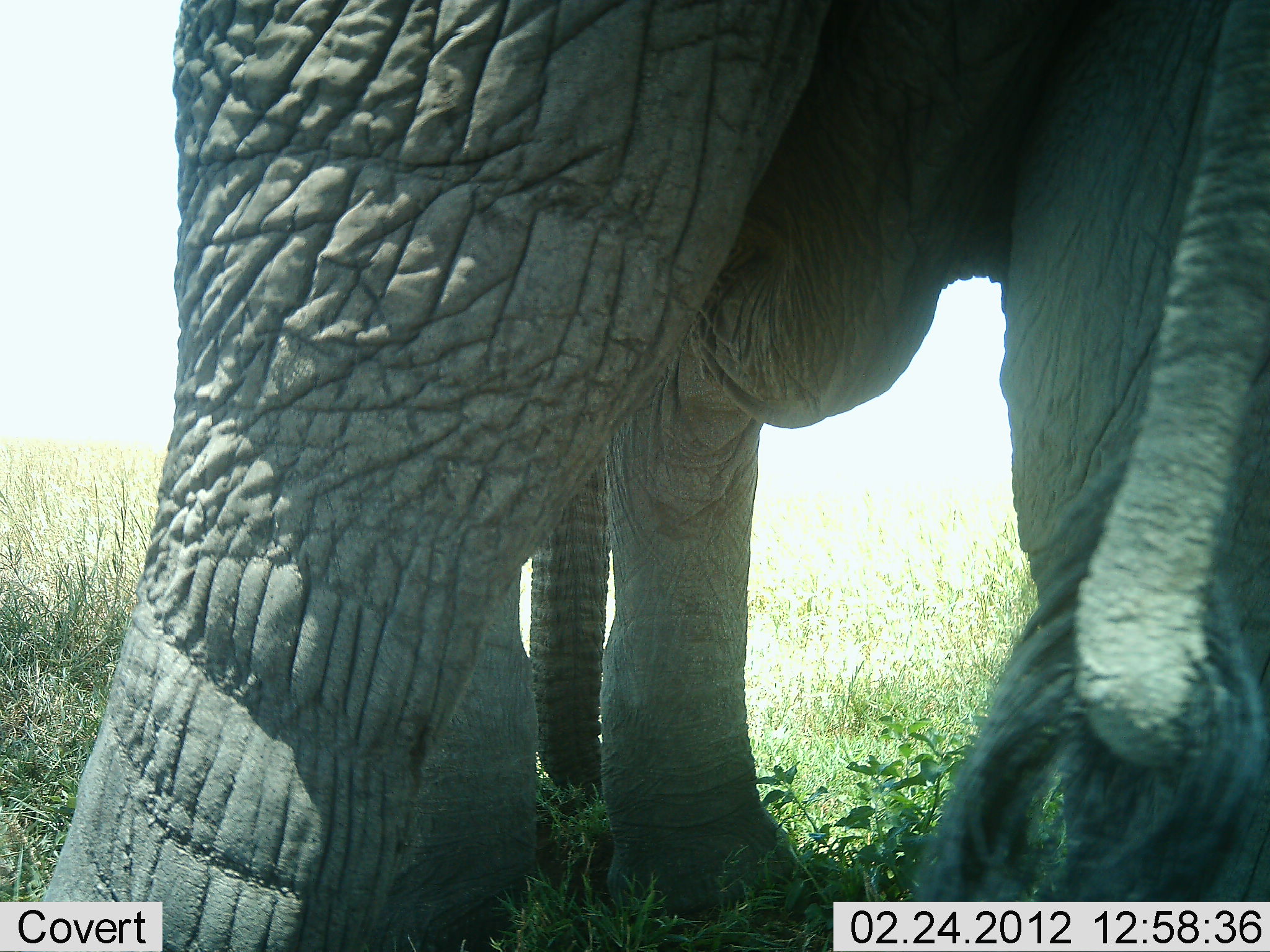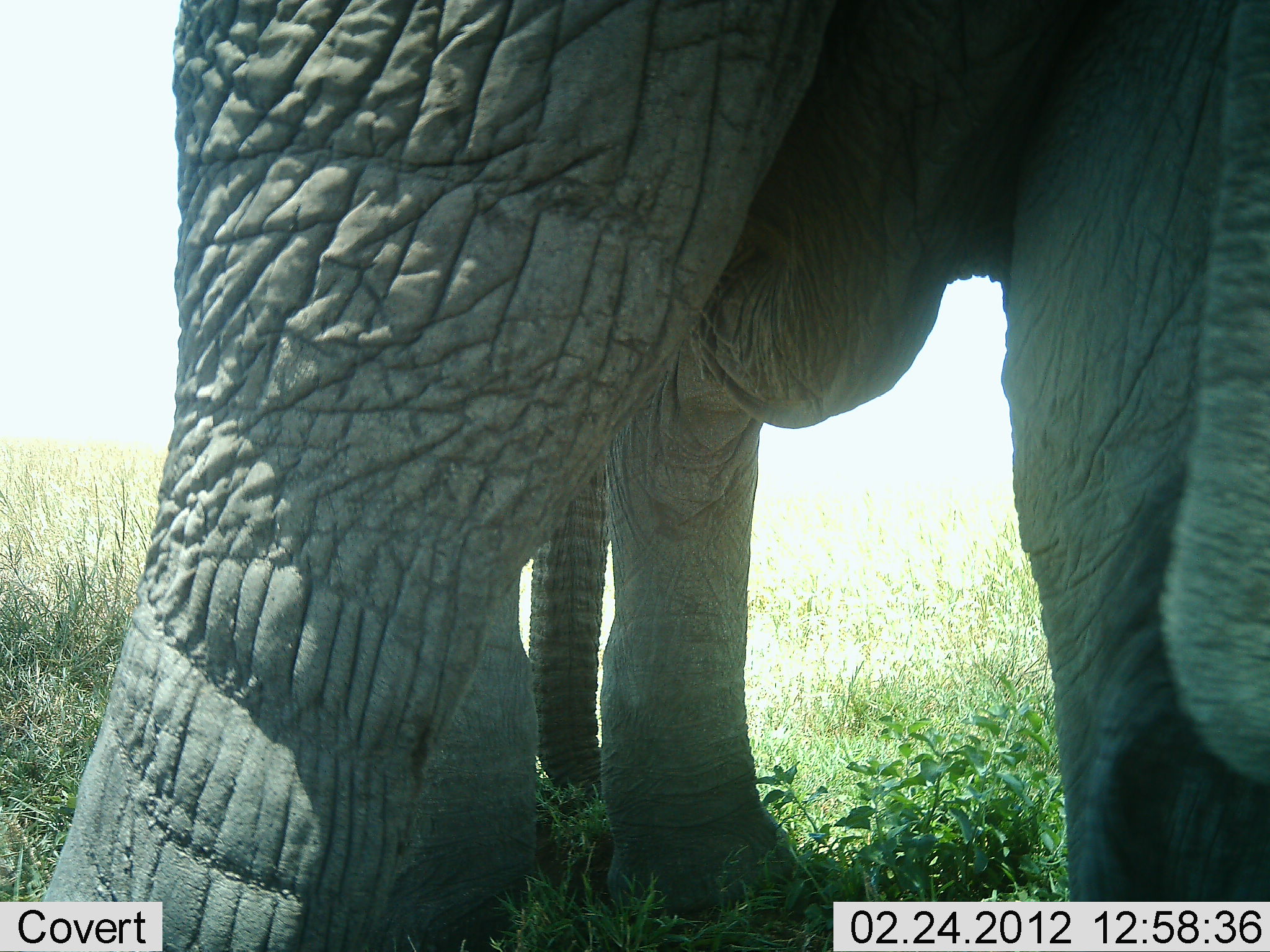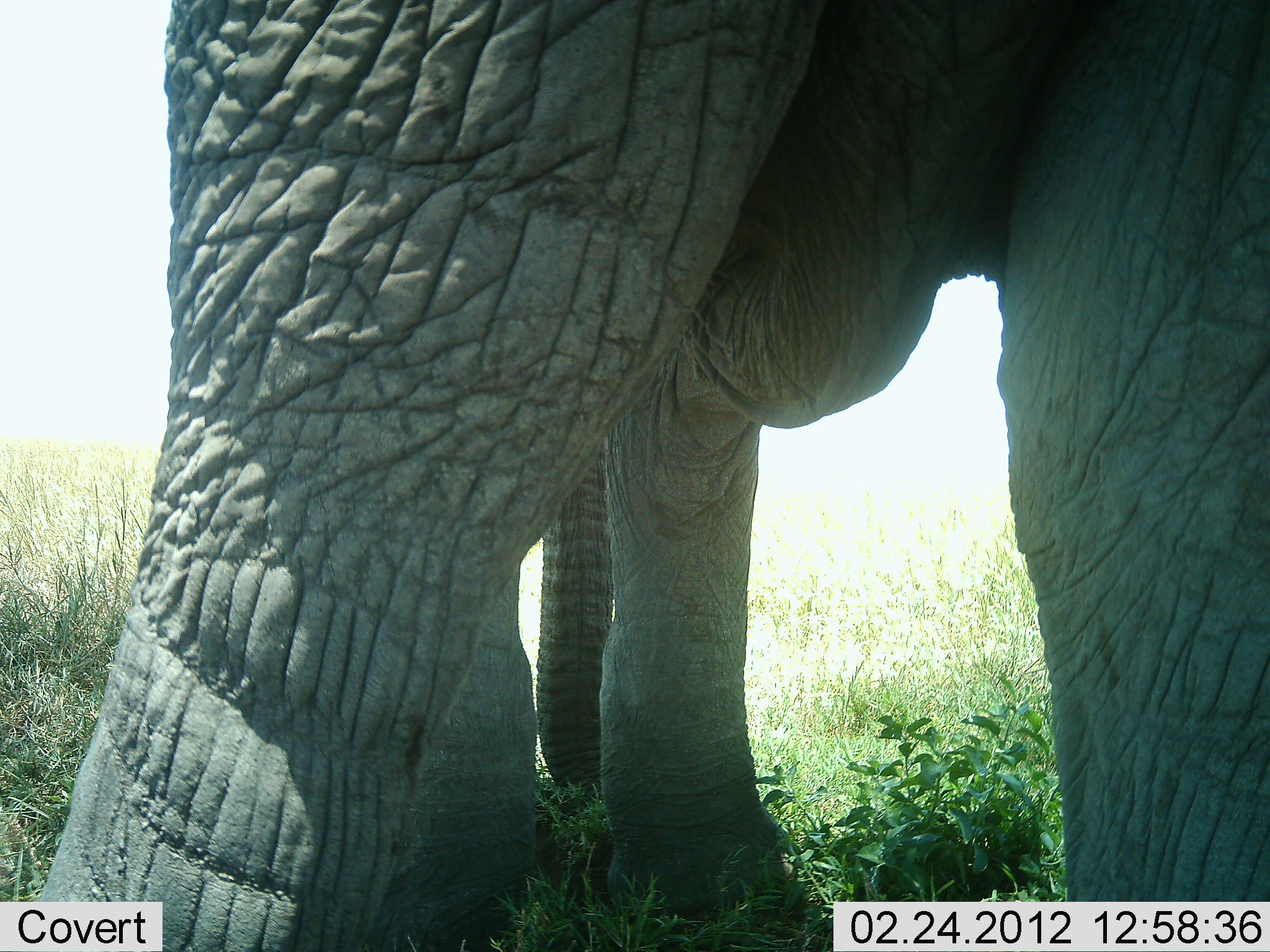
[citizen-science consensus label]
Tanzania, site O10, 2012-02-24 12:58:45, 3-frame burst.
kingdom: Animalia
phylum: Chordata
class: Mammalia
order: Proboscidea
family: Elephantidae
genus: Loxodonta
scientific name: Loxodonta africana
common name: african bush elephant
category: elephant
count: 1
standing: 90%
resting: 3%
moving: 3%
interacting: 0%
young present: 0%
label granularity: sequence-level